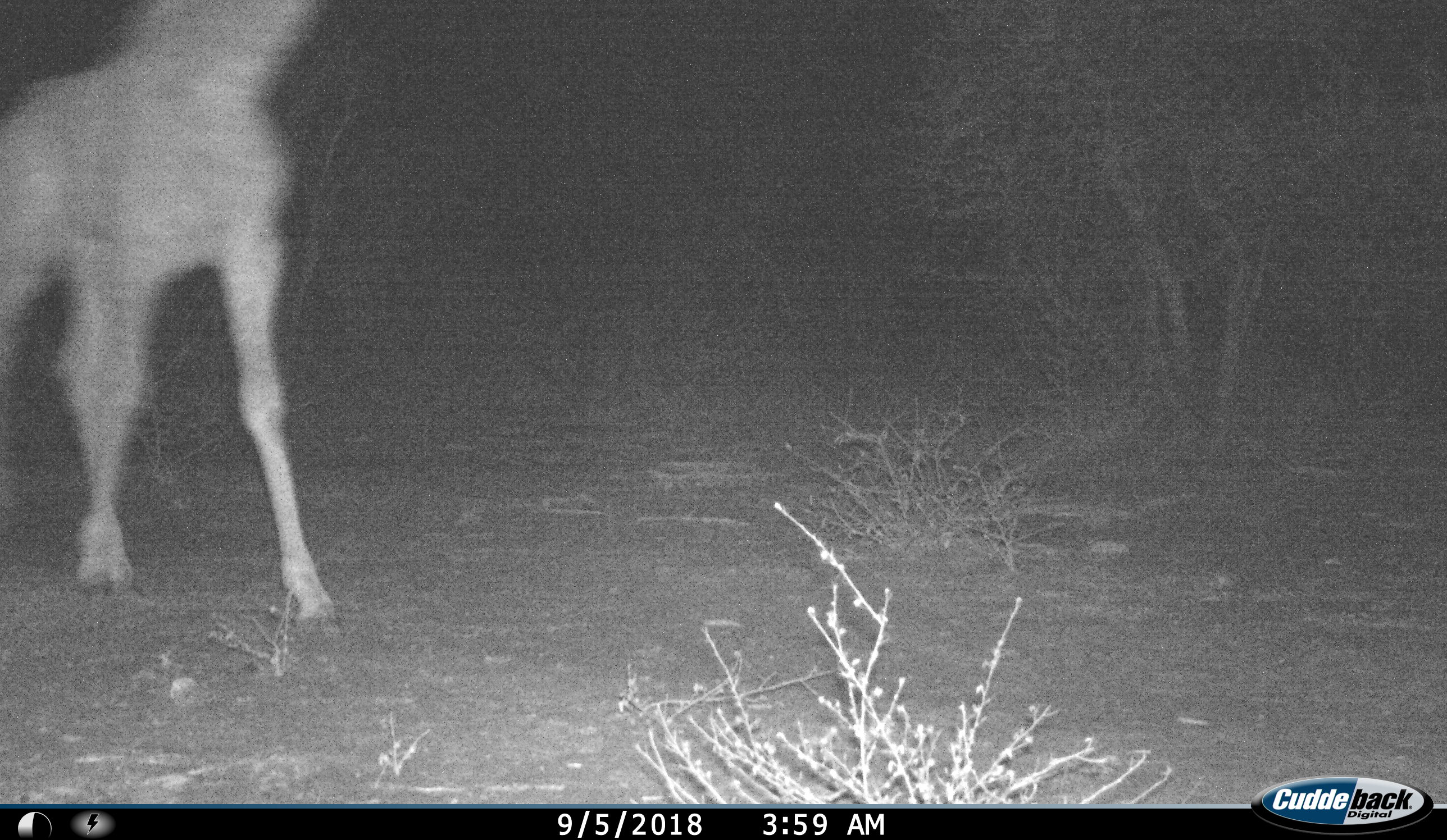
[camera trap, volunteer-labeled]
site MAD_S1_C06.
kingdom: Animalia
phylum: Chordata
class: Mammalia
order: Artiodactyla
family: Giraffidae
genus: Giraffa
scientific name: Giraffa camelopardalis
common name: giraffe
Giraffe (Giraffa camelopardalis), count 1. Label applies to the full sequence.